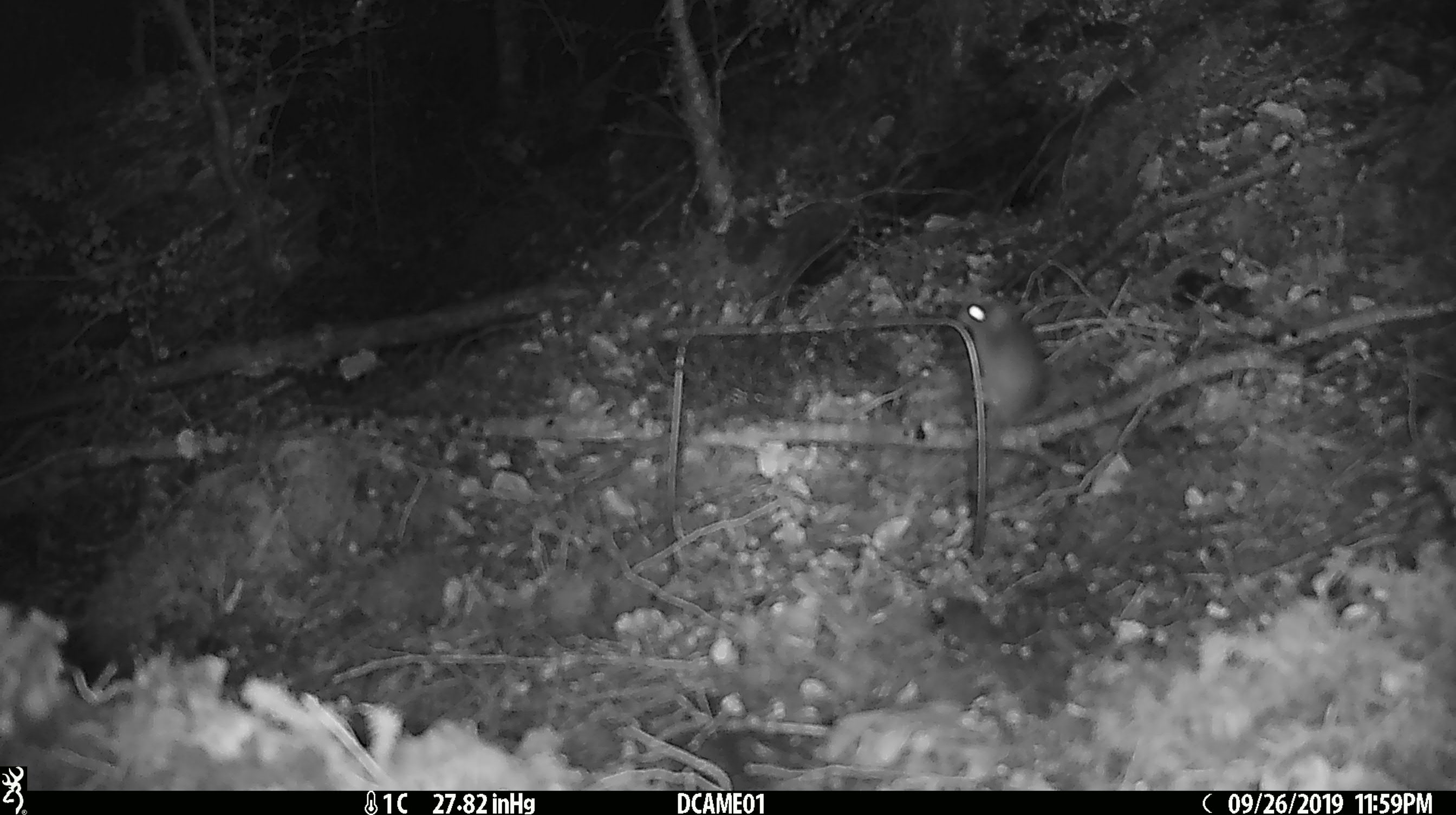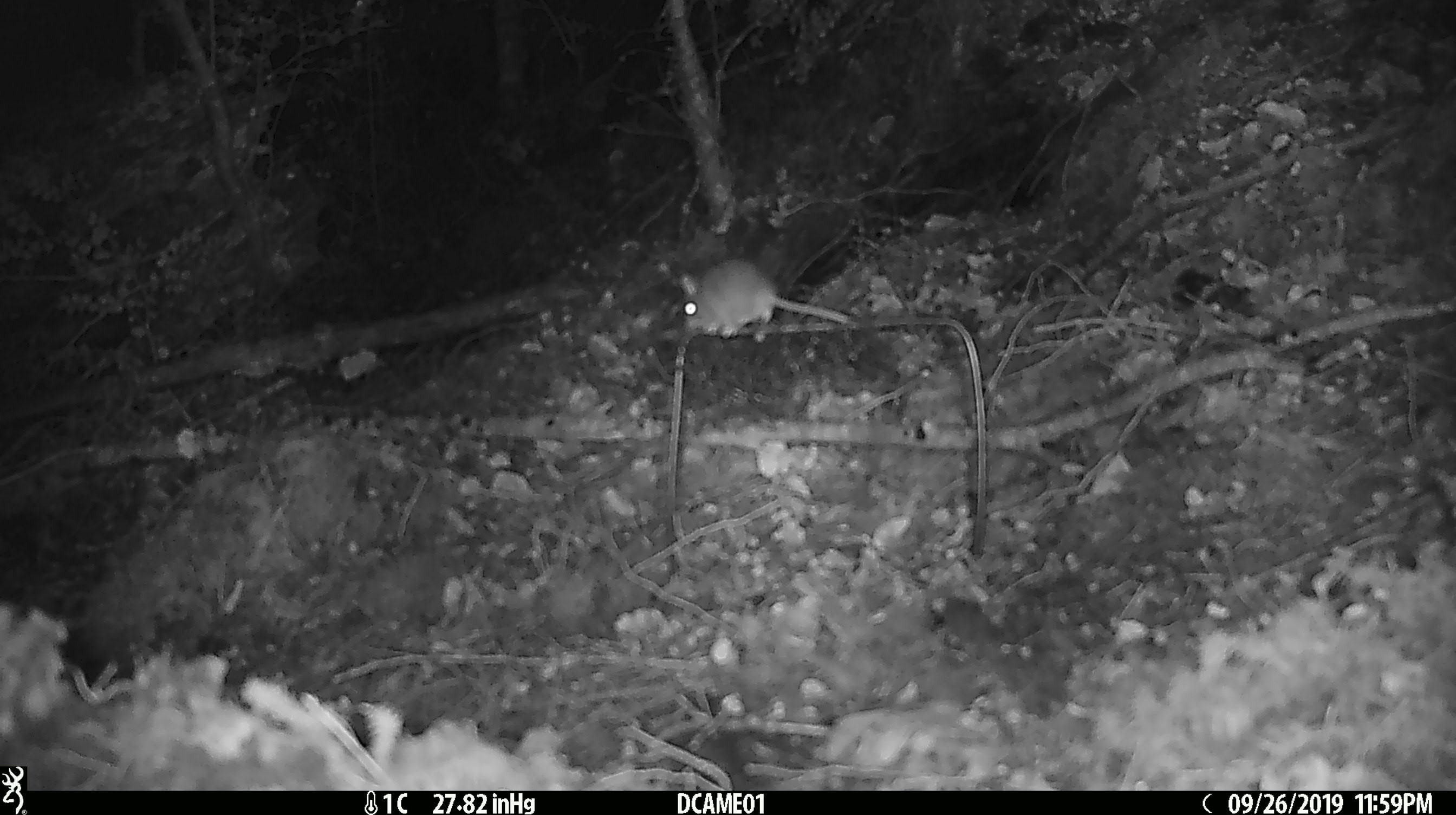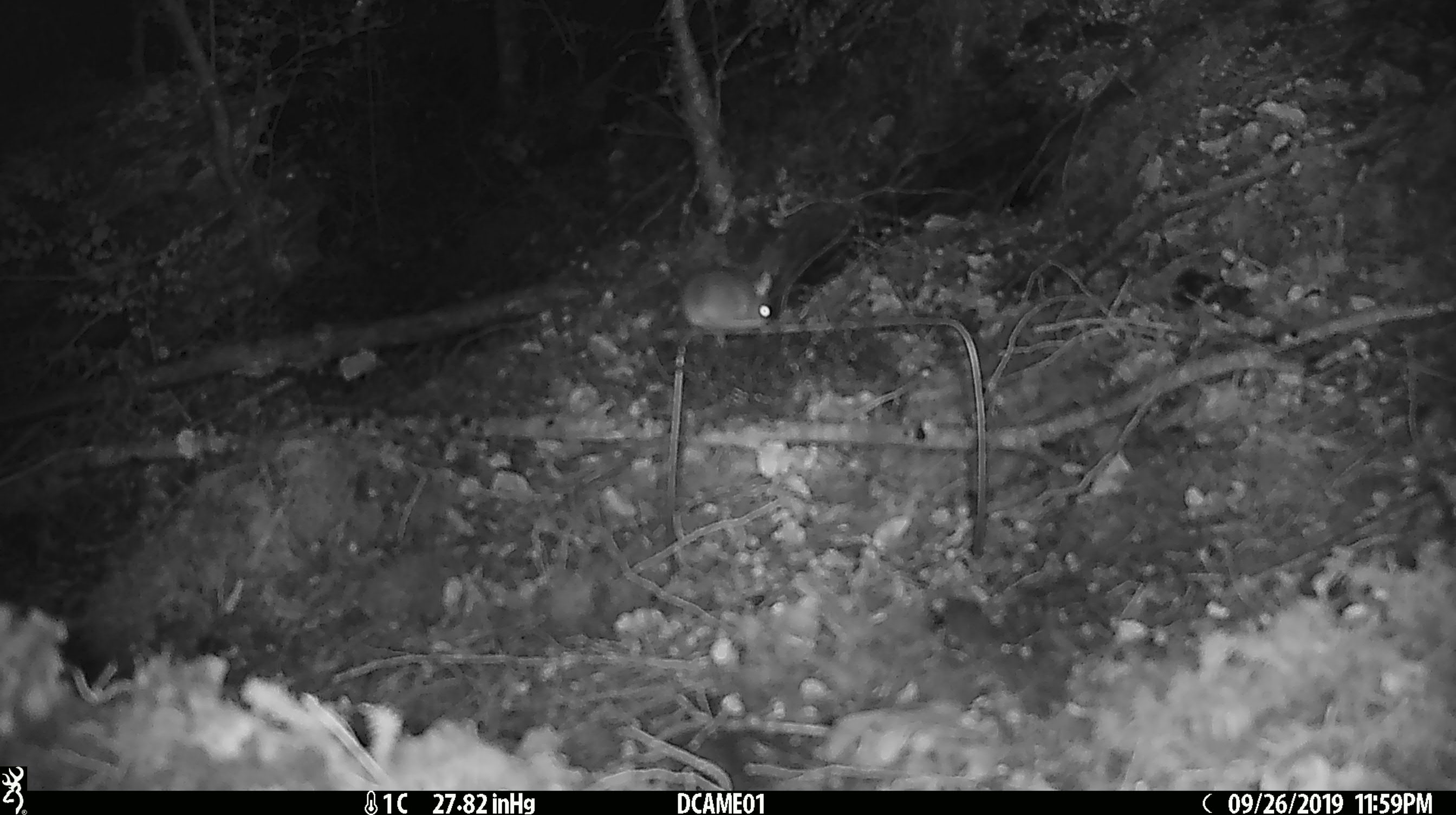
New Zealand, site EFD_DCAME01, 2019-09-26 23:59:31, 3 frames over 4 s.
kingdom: Animalia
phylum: Chordata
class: Mammalia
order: Rodentia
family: Muridae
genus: Mus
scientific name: Mus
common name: mouse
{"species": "mouse (Mus)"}